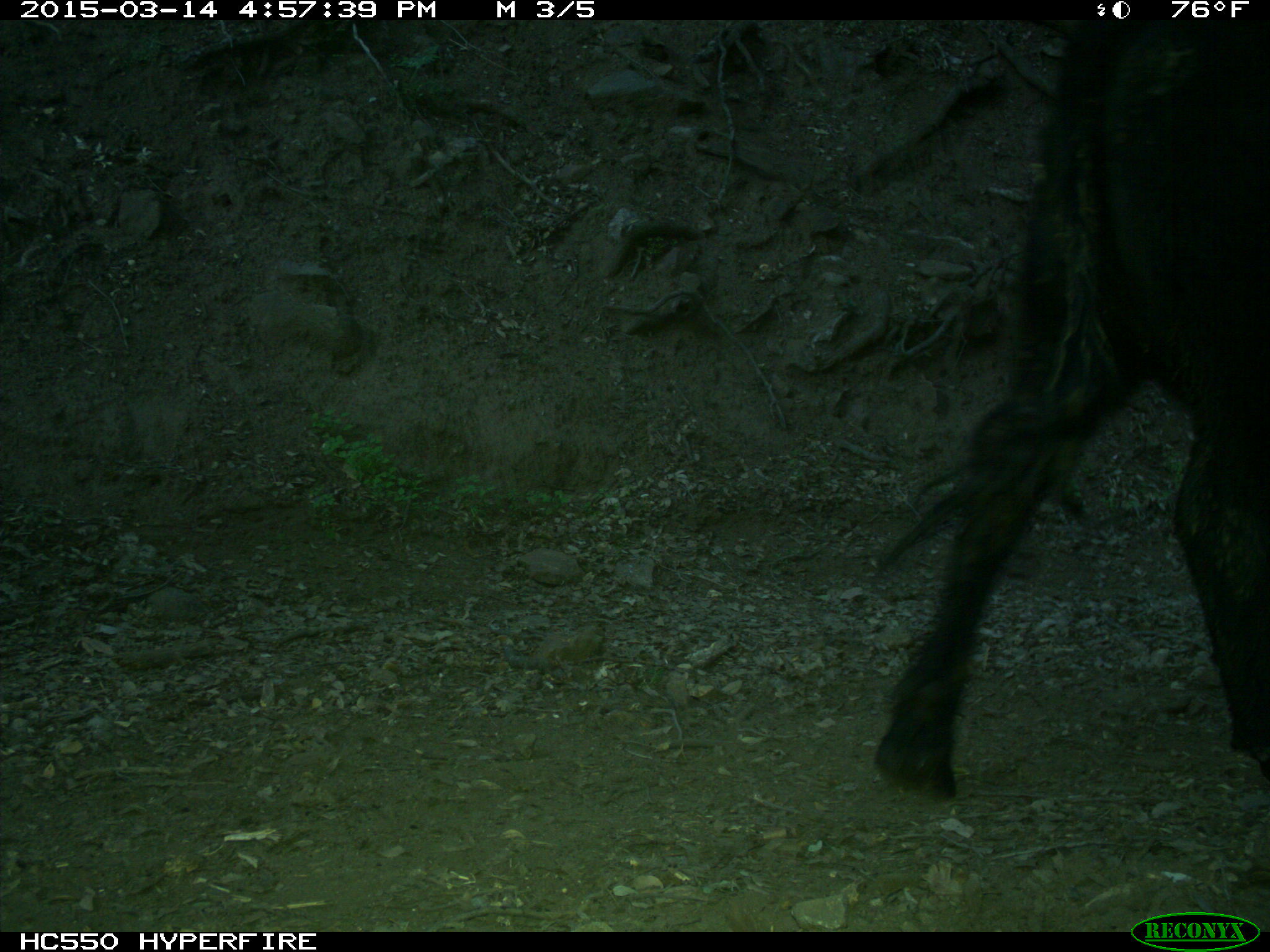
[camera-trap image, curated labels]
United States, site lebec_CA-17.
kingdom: Animalia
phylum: Chordata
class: Mammalia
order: Artiodactyla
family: Bovidae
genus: Bos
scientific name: Bos taurus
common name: domestic cow